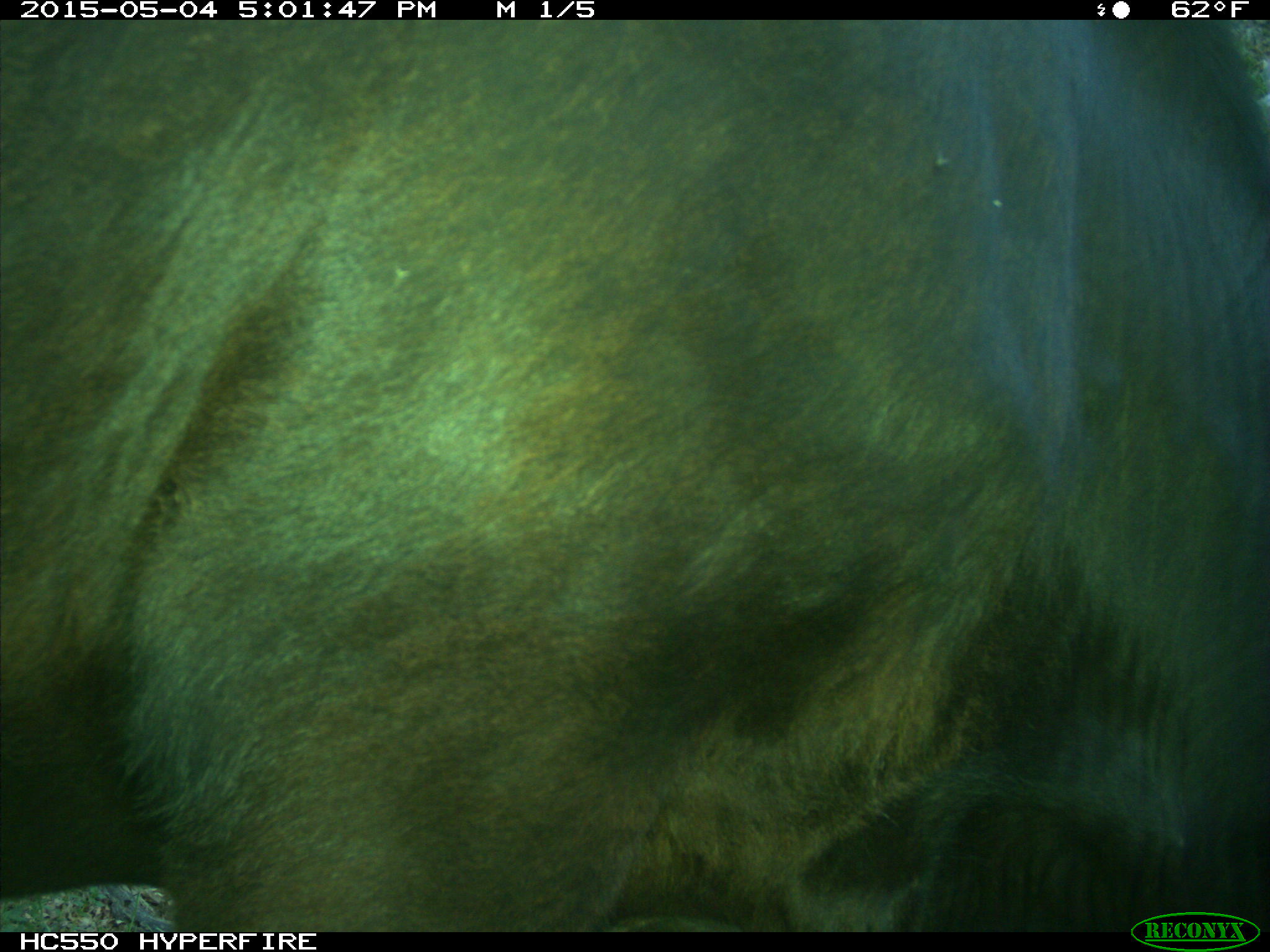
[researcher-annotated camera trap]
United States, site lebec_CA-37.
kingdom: Animalia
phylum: Chordata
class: Mammalia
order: Artiodactyla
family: Bovidae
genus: Bos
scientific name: Bos taurus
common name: domestic cow